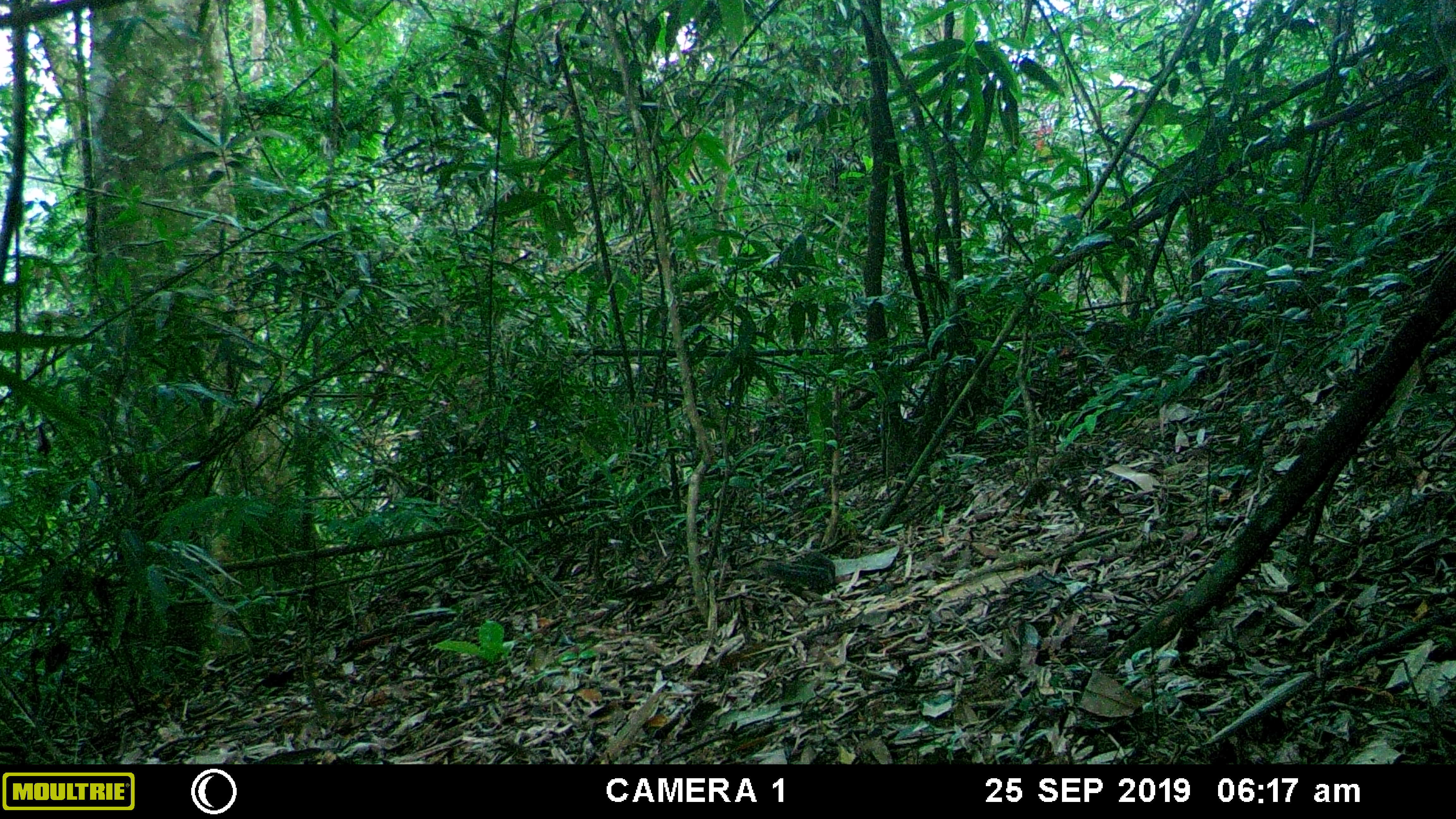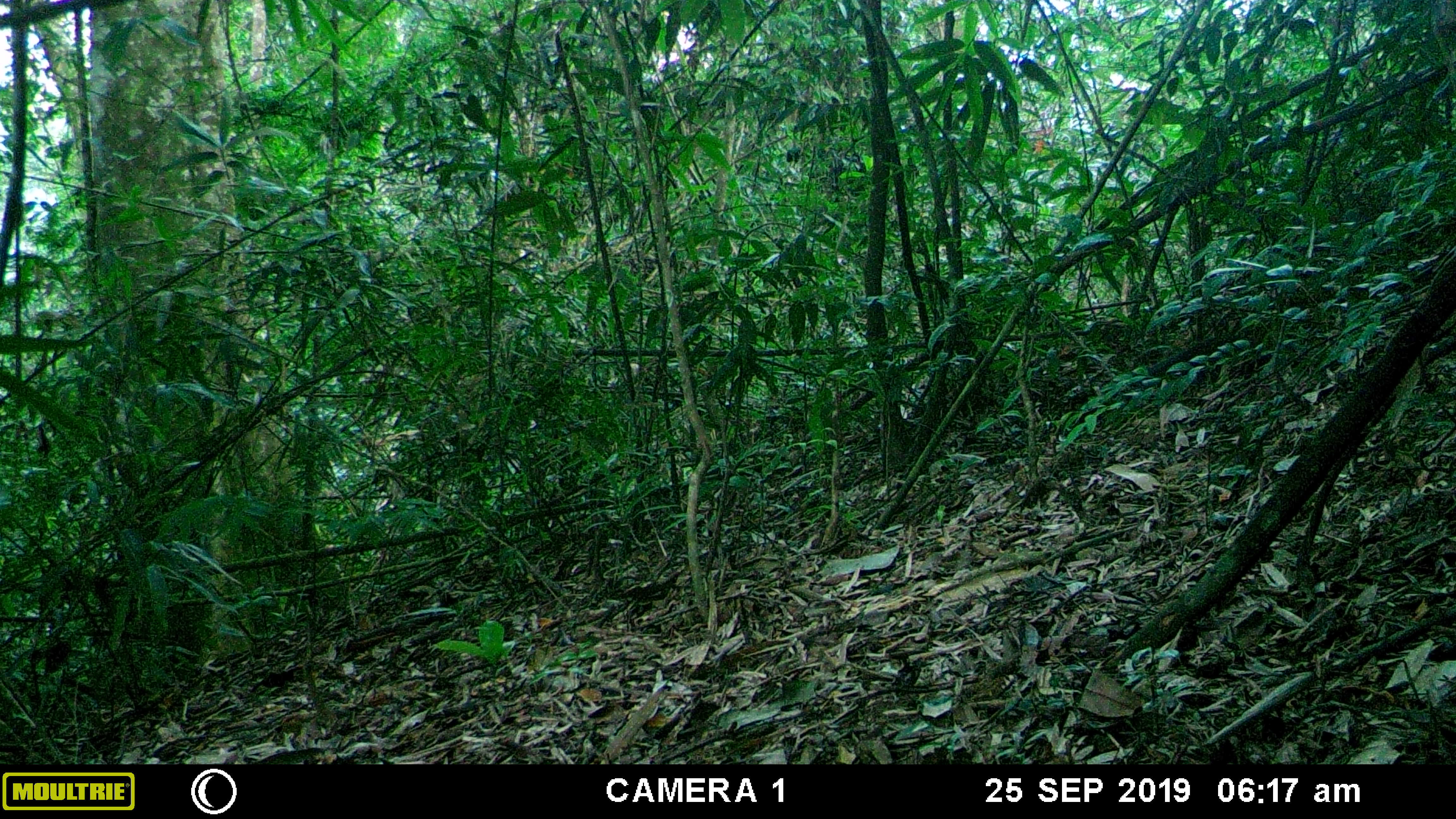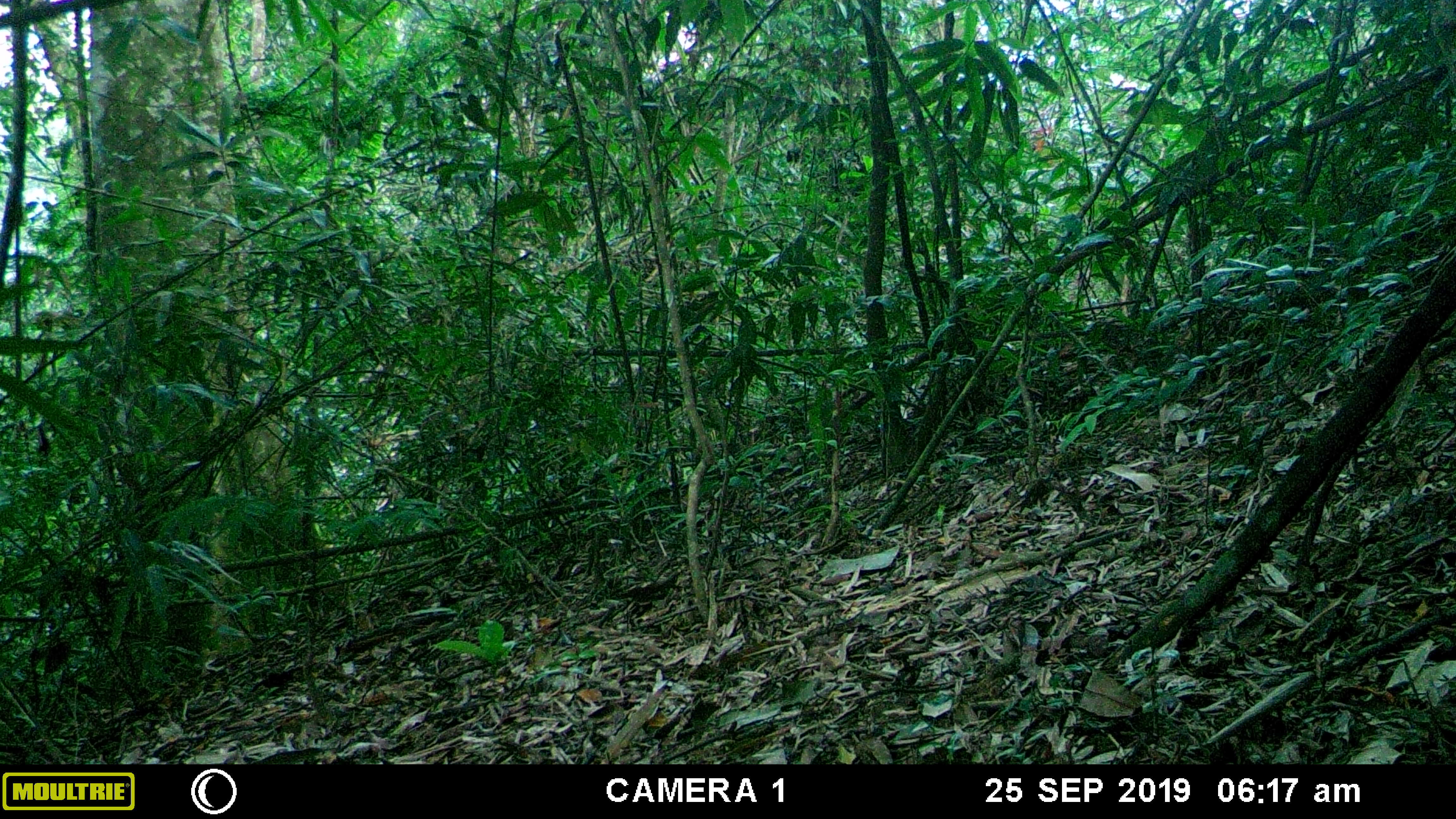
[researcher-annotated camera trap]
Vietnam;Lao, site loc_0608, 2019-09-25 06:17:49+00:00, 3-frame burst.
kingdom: Animalia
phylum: Chordata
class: Mammalia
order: Rodentia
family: Sciuridae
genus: Dremomys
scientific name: Dremomys rufigenis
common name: red-cheeked squirrel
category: red cheeked squirrel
Red cheeked squirrel (red-cheeked squirrel) (Dremomys rufigenis). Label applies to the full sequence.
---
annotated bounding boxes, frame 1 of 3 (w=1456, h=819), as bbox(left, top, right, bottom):
red cheeked squirrel: bbox(757, 550, 836, 594)